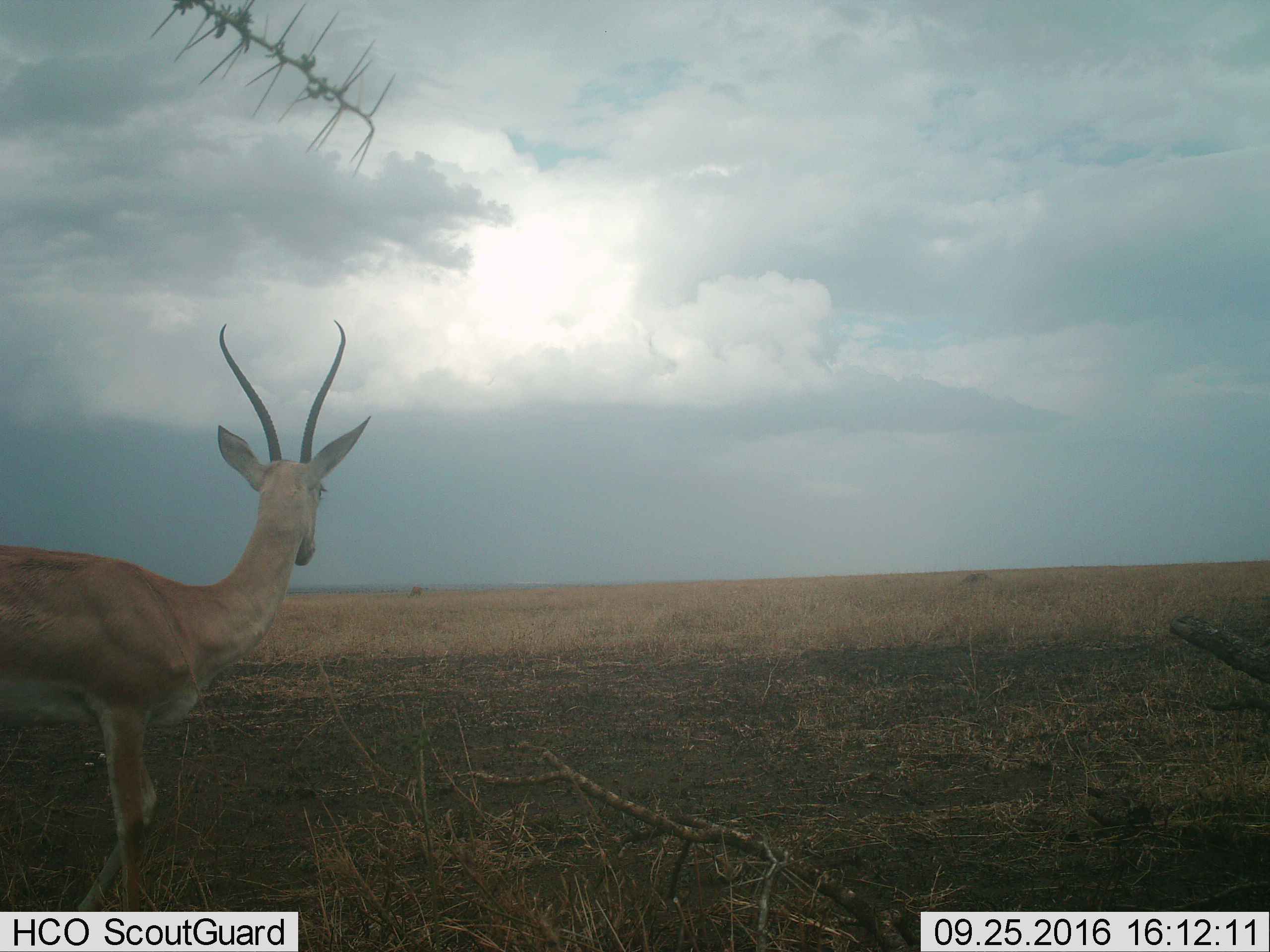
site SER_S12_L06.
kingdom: Animalia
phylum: Chordata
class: Mammalia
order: Artiodactyla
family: Bovidae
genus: Nanger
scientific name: Nanger granti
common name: grant's gazelle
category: gazellegrants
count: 1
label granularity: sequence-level